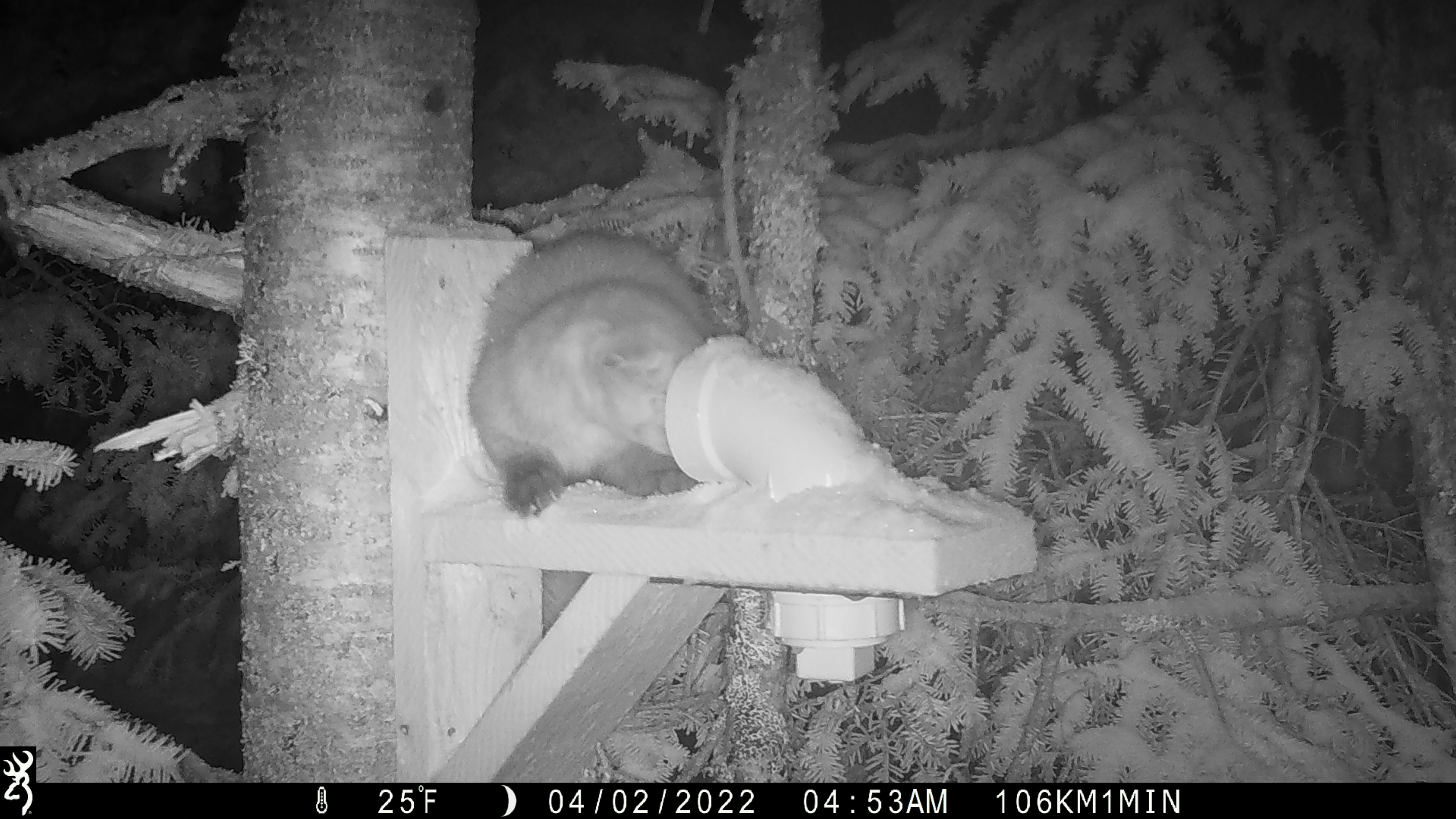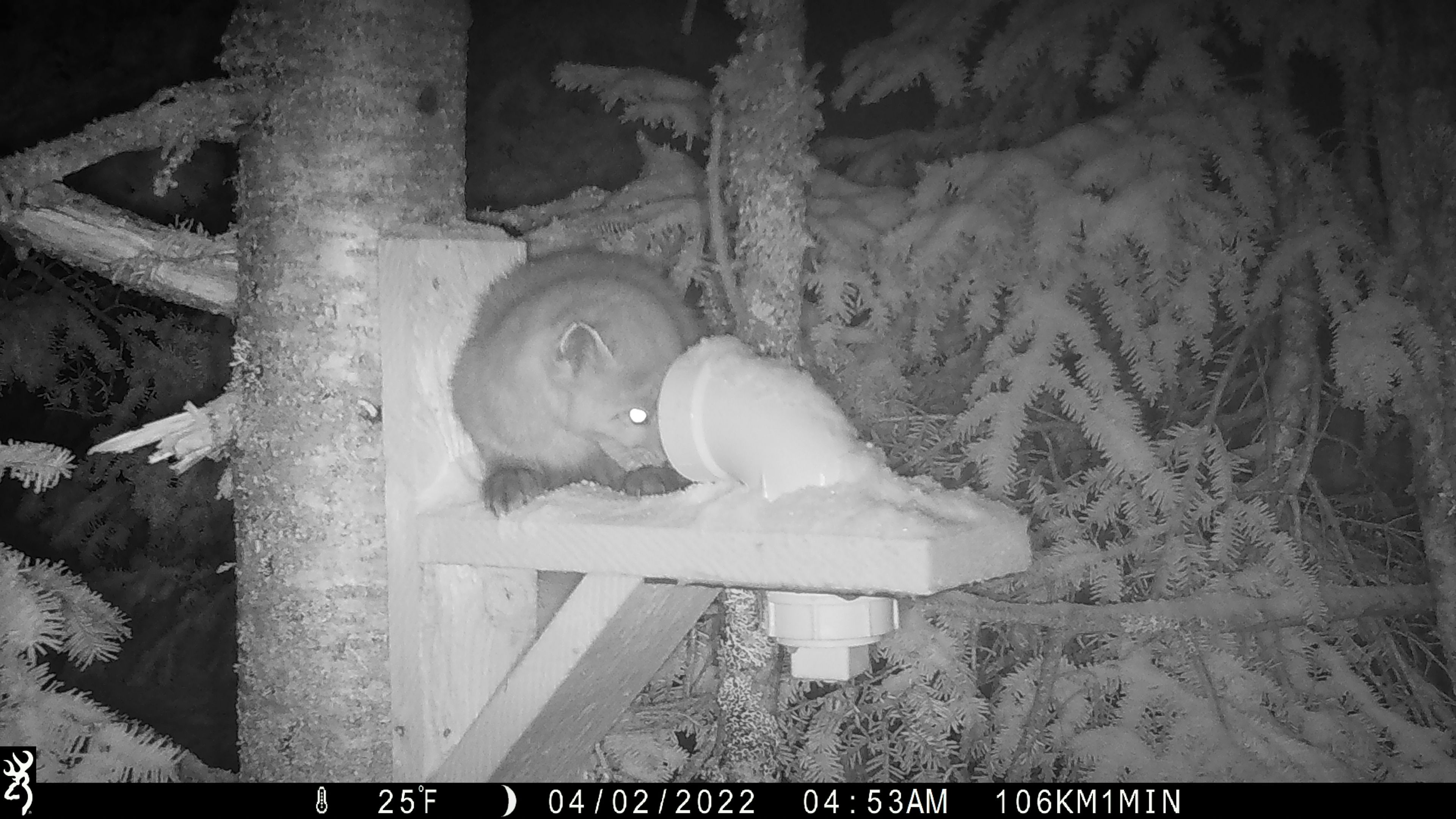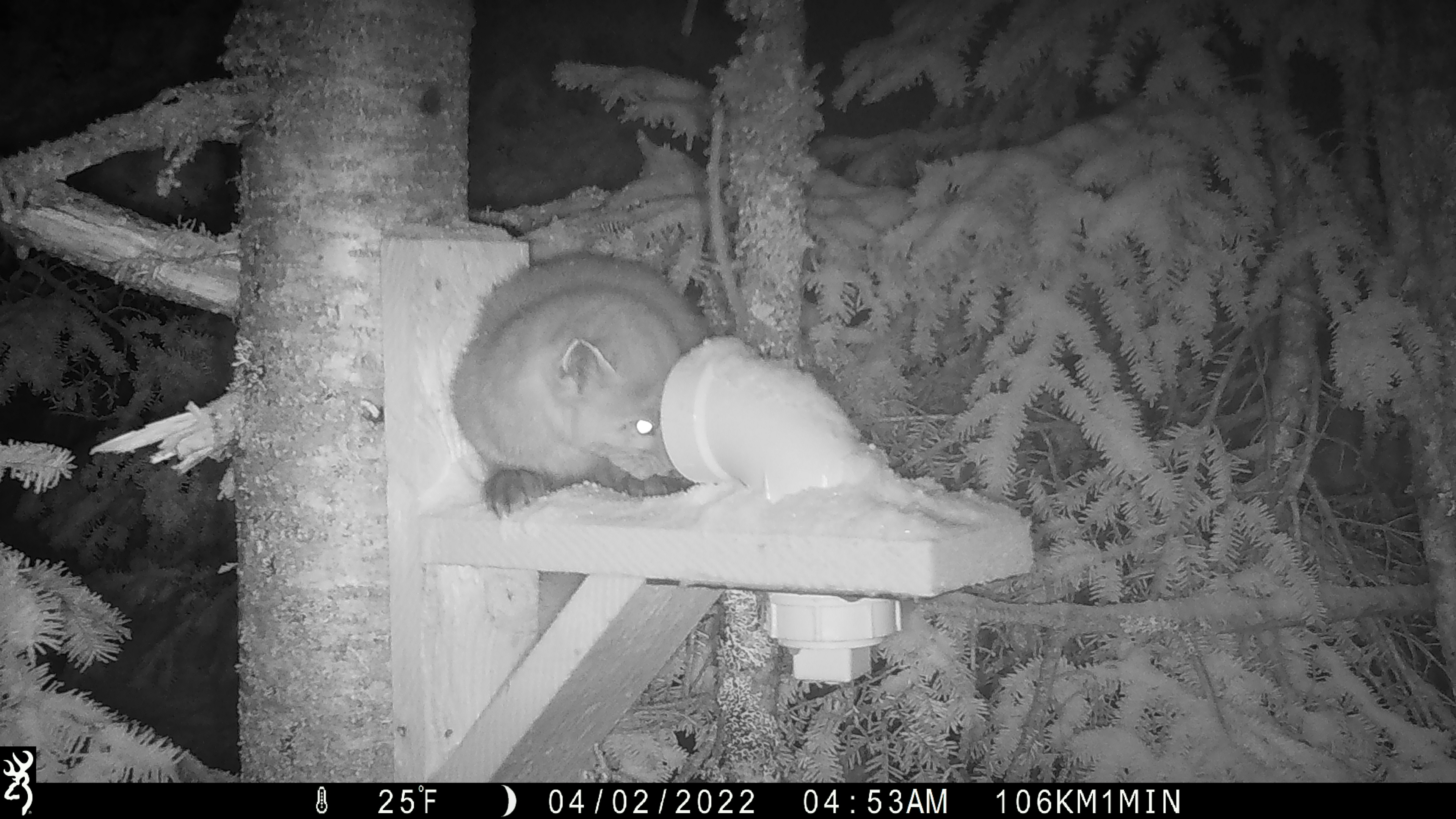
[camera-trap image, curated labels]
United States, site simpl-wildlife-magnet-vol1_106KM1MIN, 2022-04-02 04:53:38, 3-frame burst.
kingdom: Animalia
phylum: Chordata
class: Mammalia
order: Carnivora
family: Mustelidae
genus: Martes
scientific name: Martes americana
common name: american marten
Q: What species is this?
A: American marten (Martes americana).